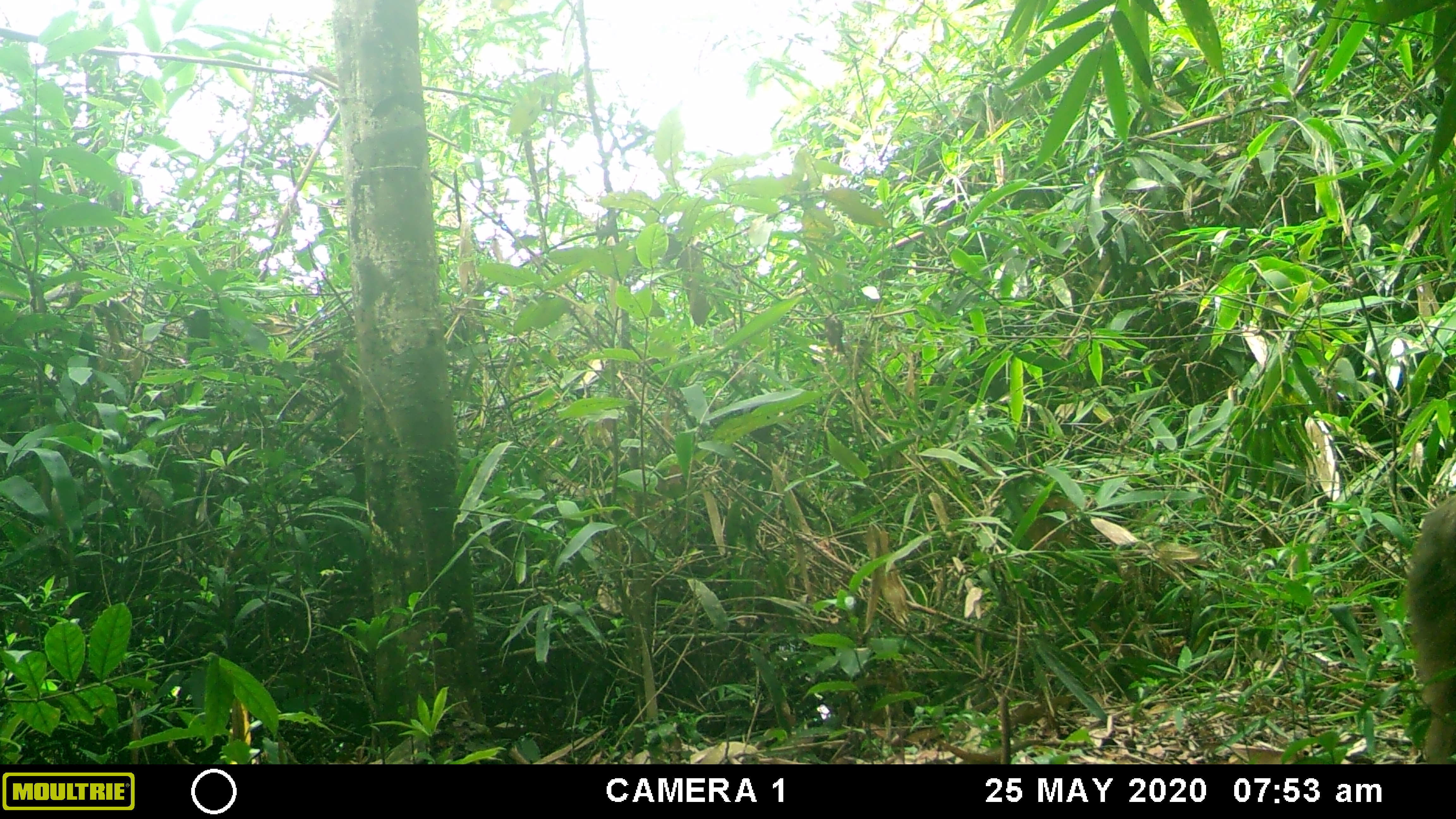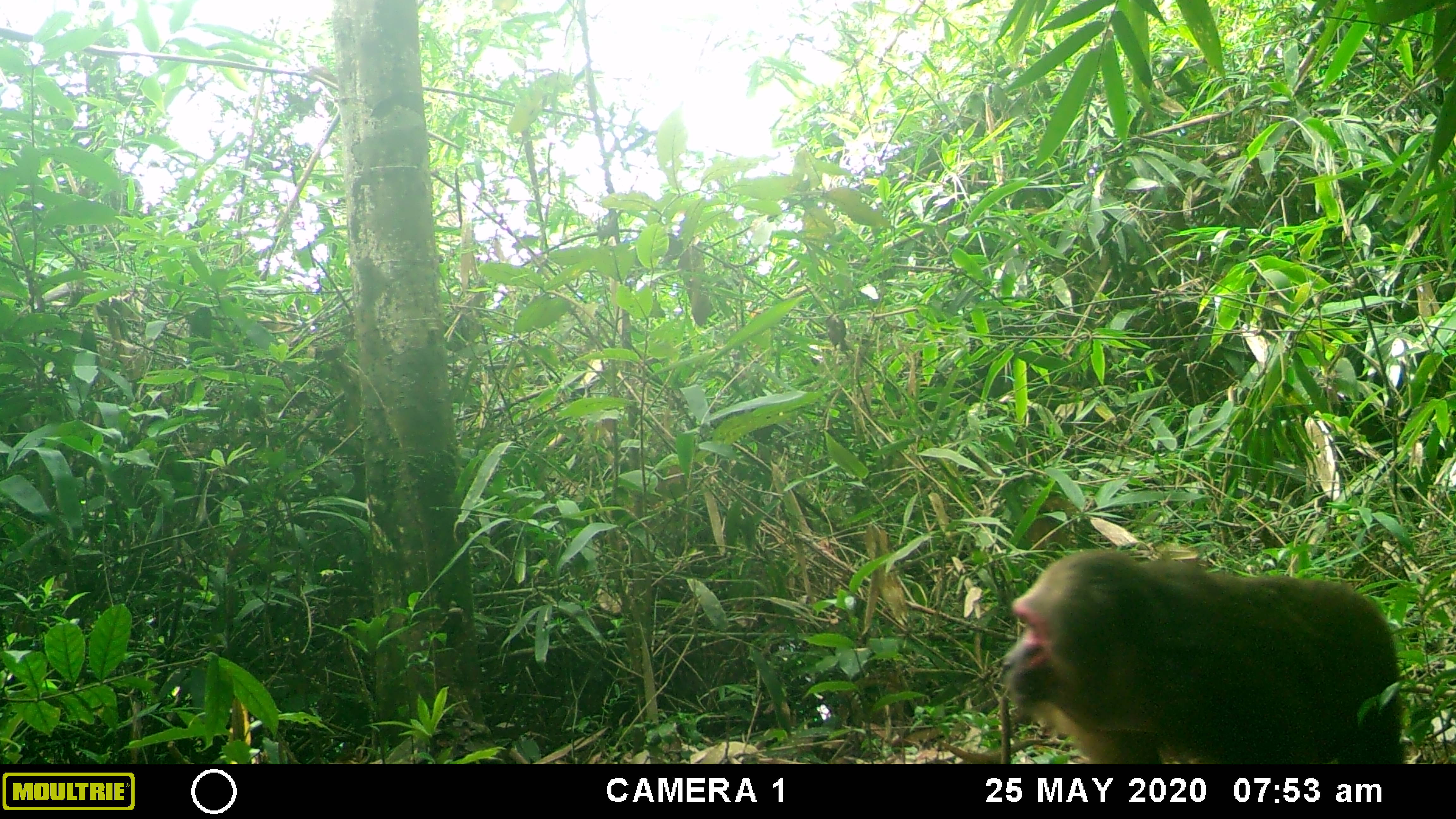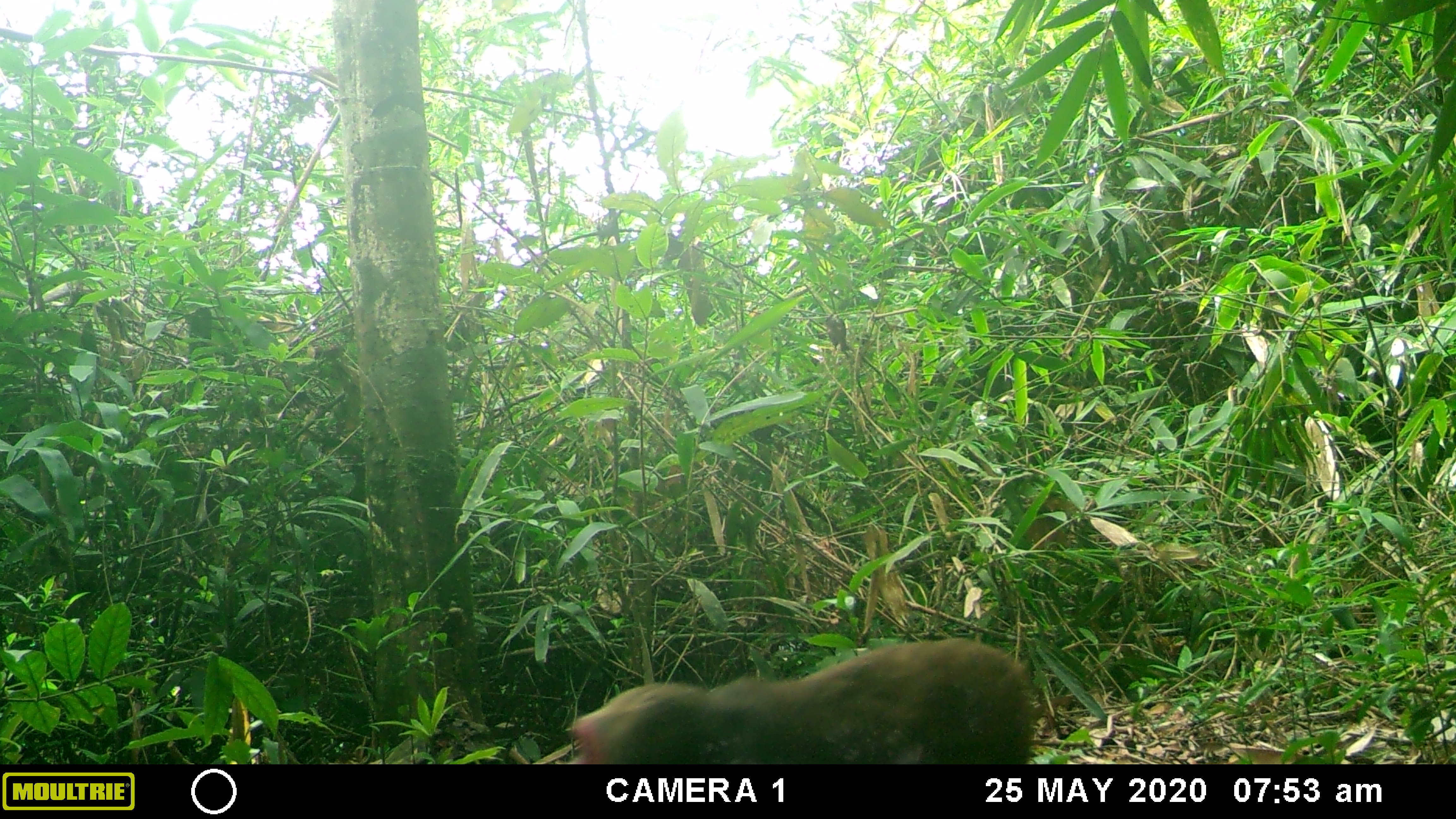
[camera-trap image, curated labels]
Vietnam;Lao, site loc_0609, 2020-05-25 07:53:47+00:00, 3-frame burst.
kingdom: Animalia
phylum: Chordata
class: Mammalia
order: Primates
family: Cercopithecidae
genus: Macaca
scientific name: Macaca arctoides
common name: stump-tailed macaque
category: stump tailed macaque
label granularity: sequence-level